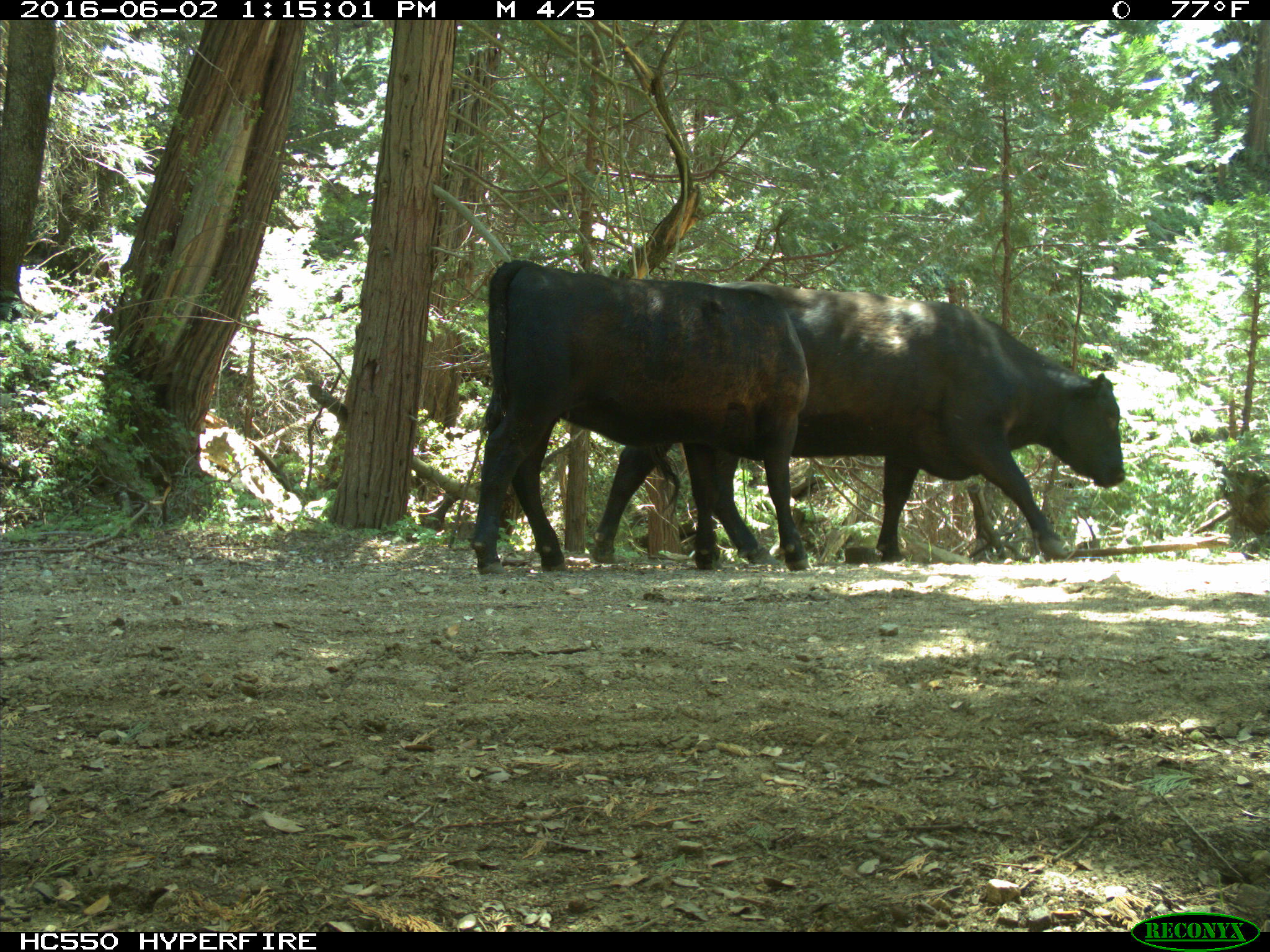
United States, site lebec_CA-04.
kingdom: Animalia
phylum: Chordata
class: Mammalia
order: Artiodactyla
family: Bovidae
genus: Bos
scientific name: Bos taurus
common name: domestic cow